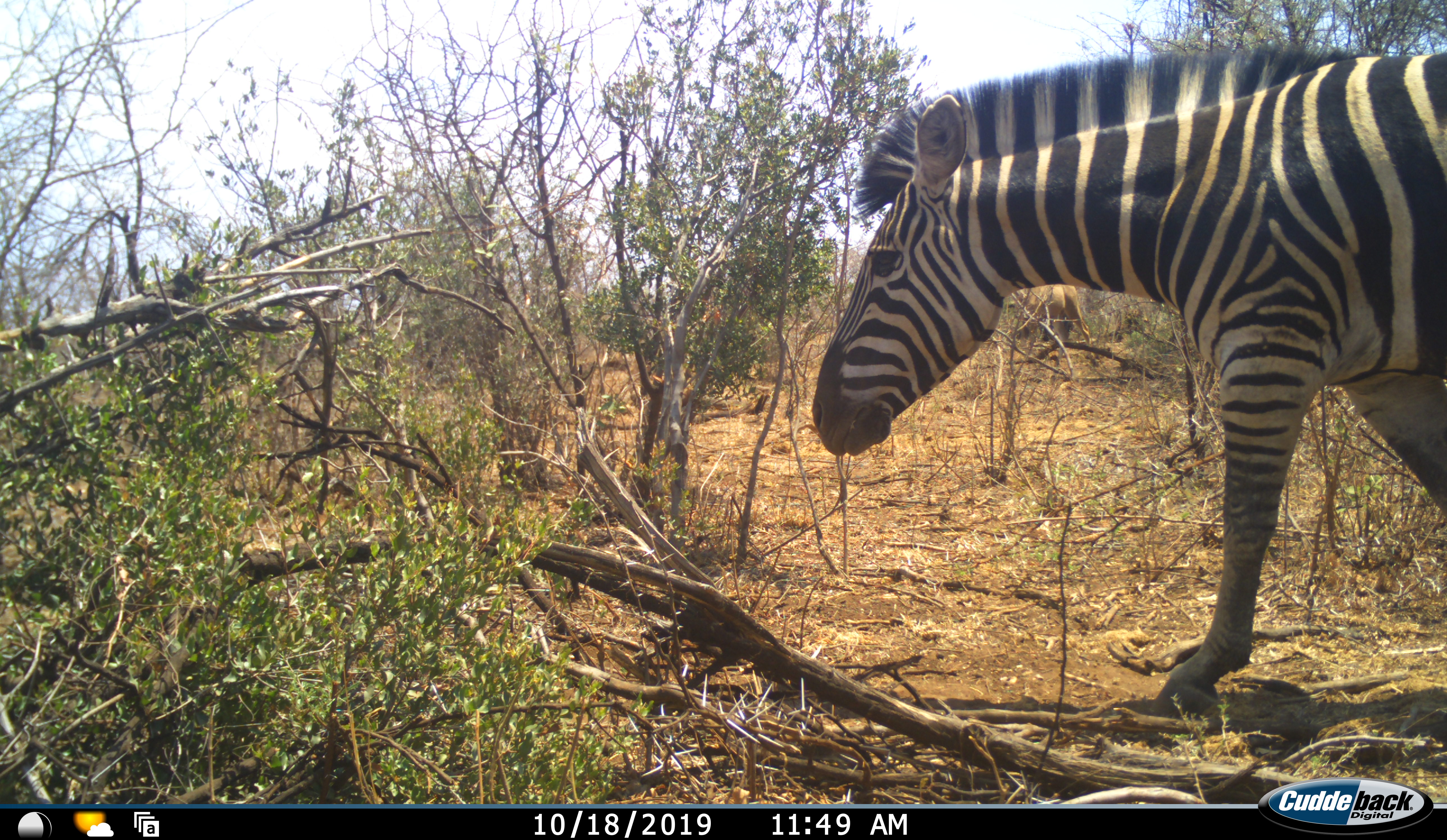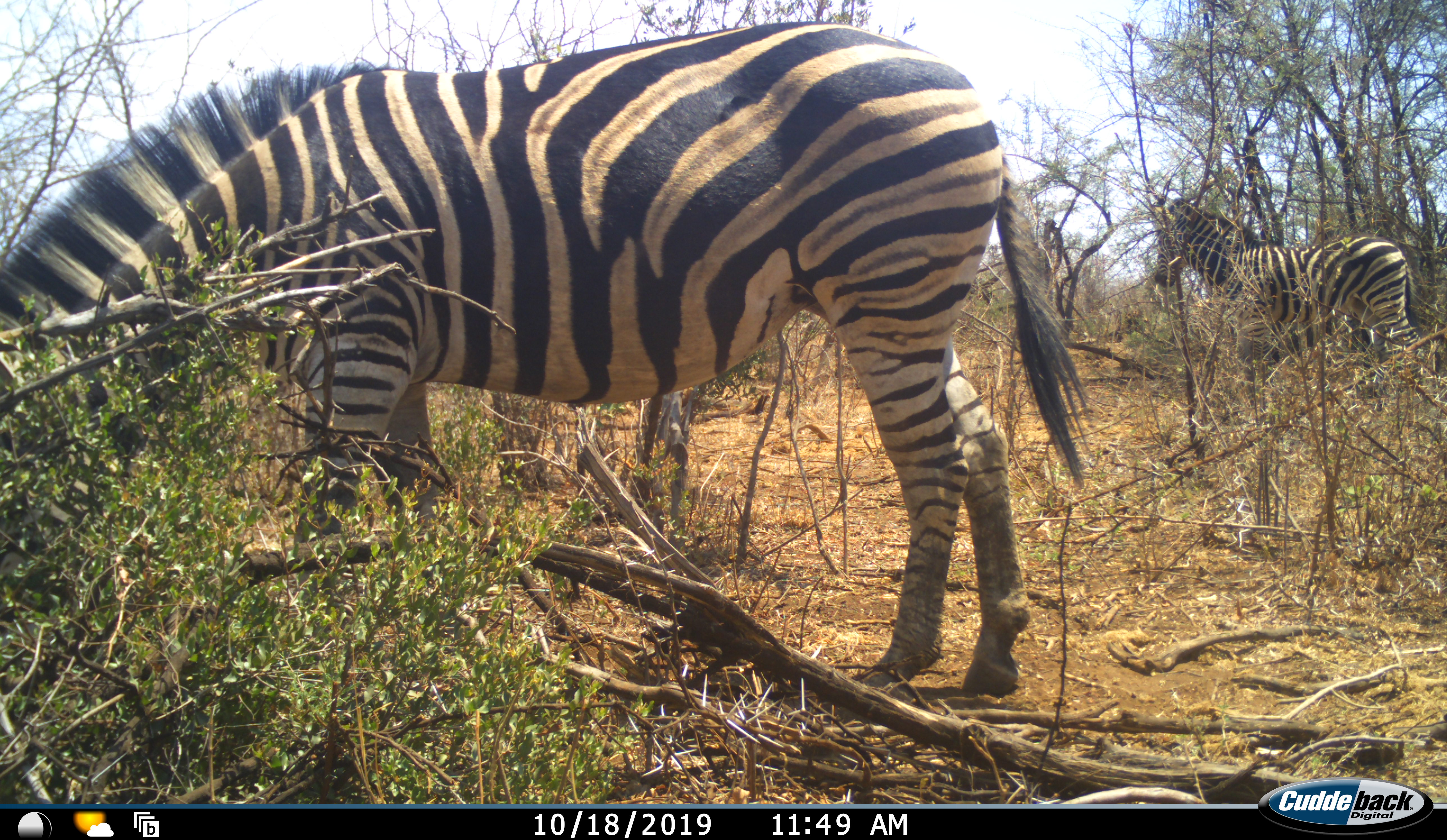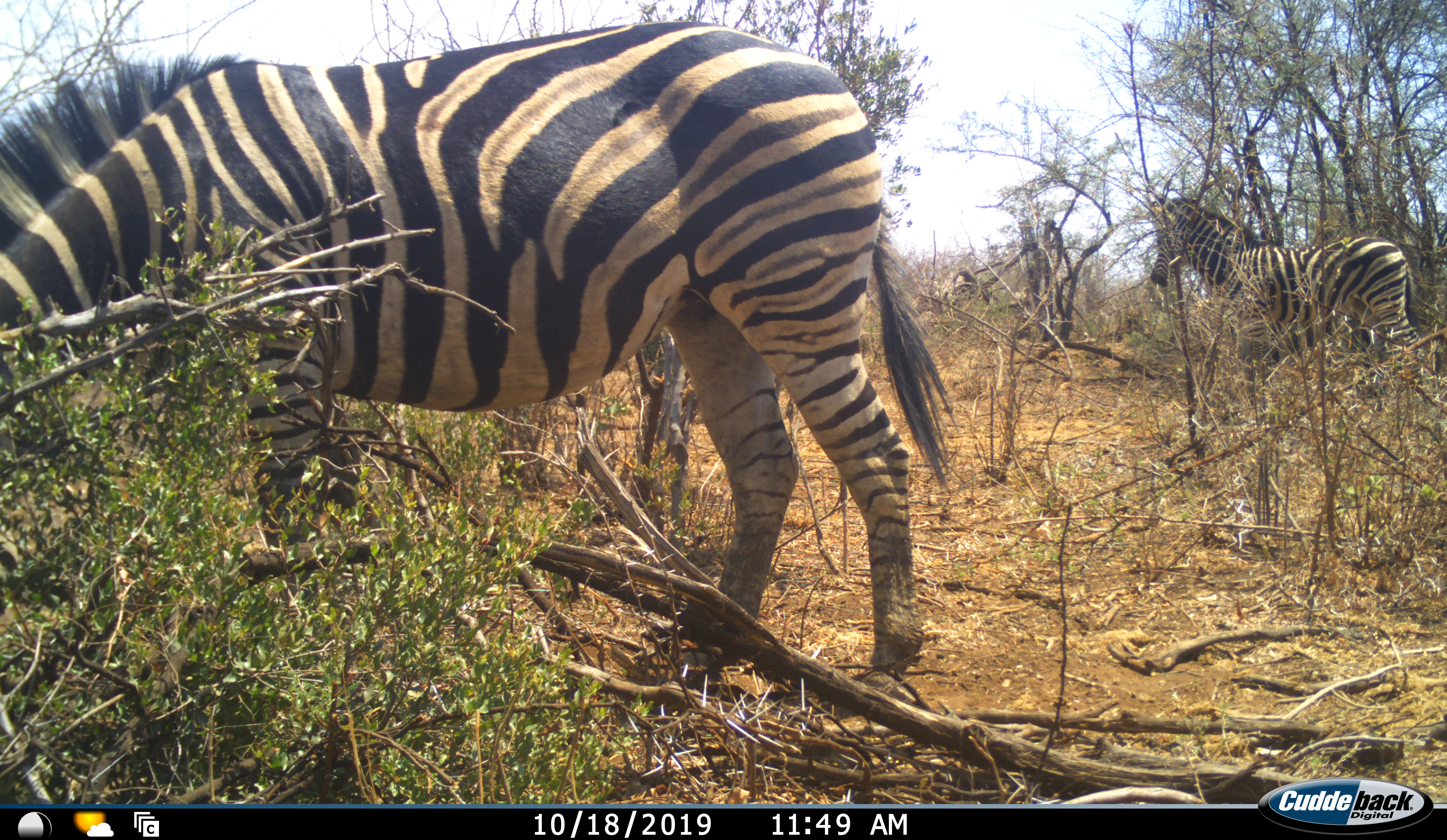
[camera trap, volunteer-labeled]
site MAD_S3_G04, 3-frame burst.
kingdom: Animalia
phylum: Chordata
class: Mammalia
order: Perissodactyla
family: Equidae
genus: Equus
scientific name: Equus quagga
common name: plains zebra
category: zebraplains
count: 2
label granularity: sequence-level